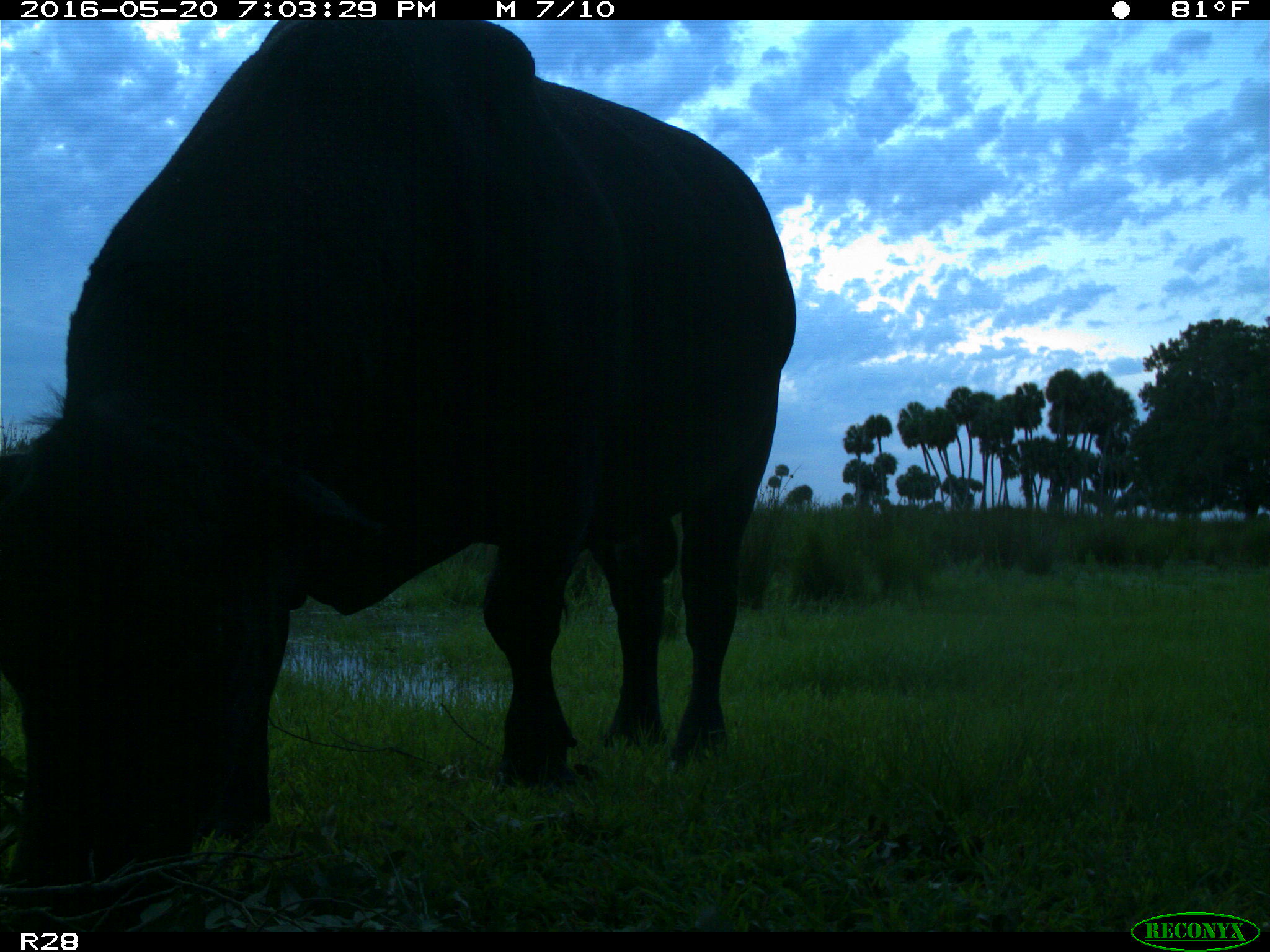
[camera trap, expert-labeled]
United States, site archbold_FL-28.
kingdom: Animalia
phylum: Chordata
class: Mammalia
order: Artiodactyla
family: Bovidae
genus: Bos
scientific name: Bos taurus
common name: domestic cow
Bos taurus (domestic cow).